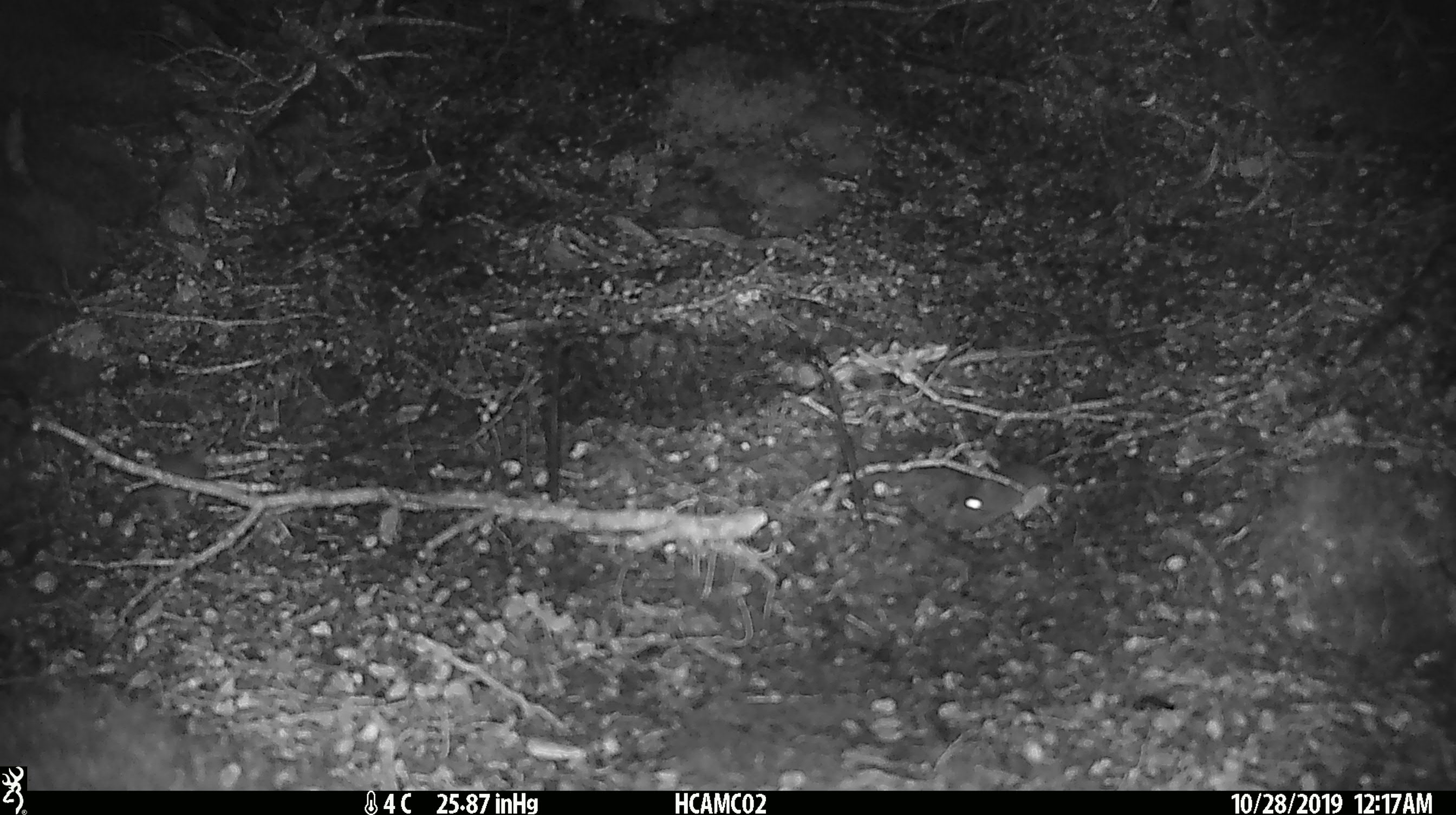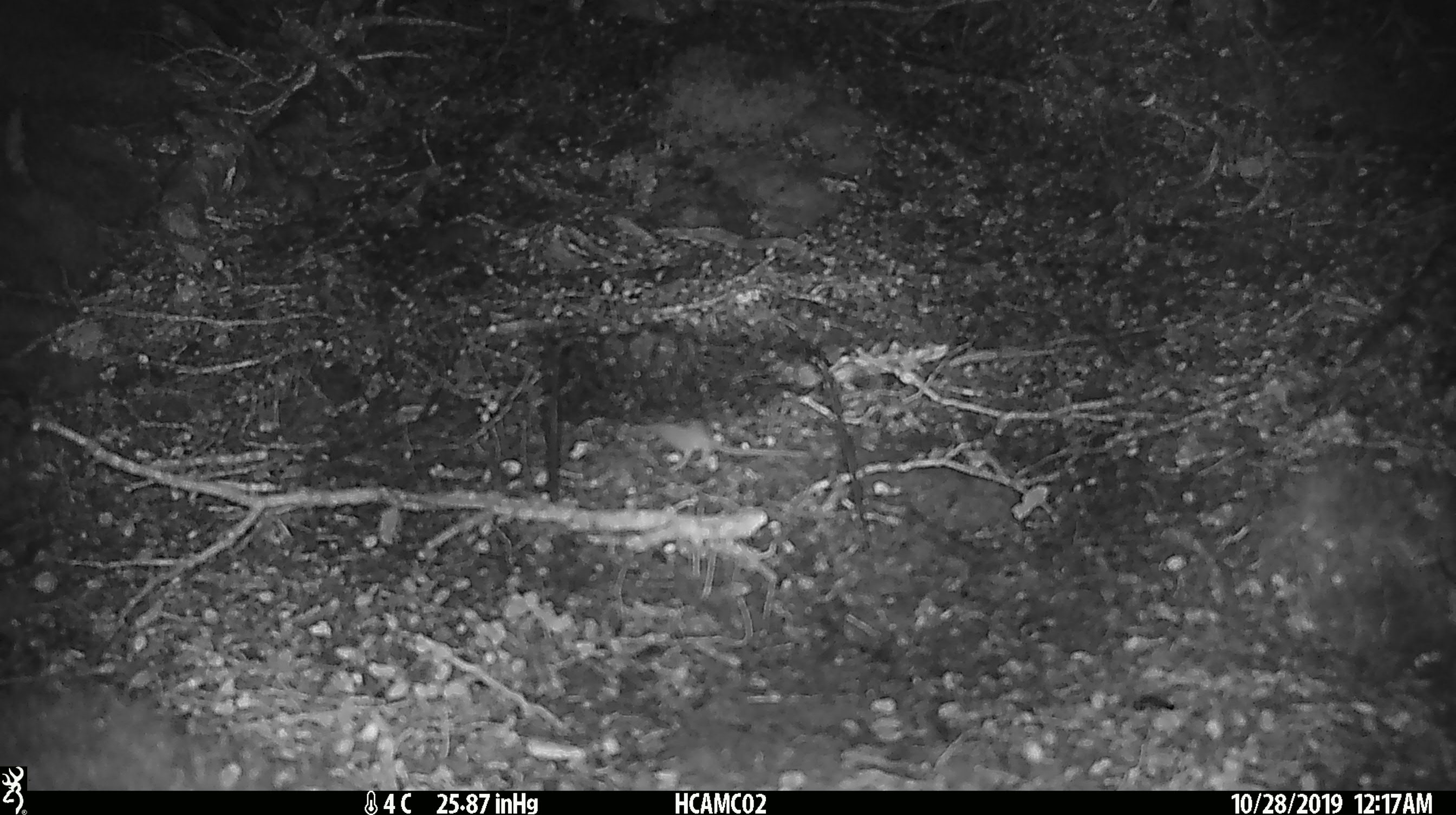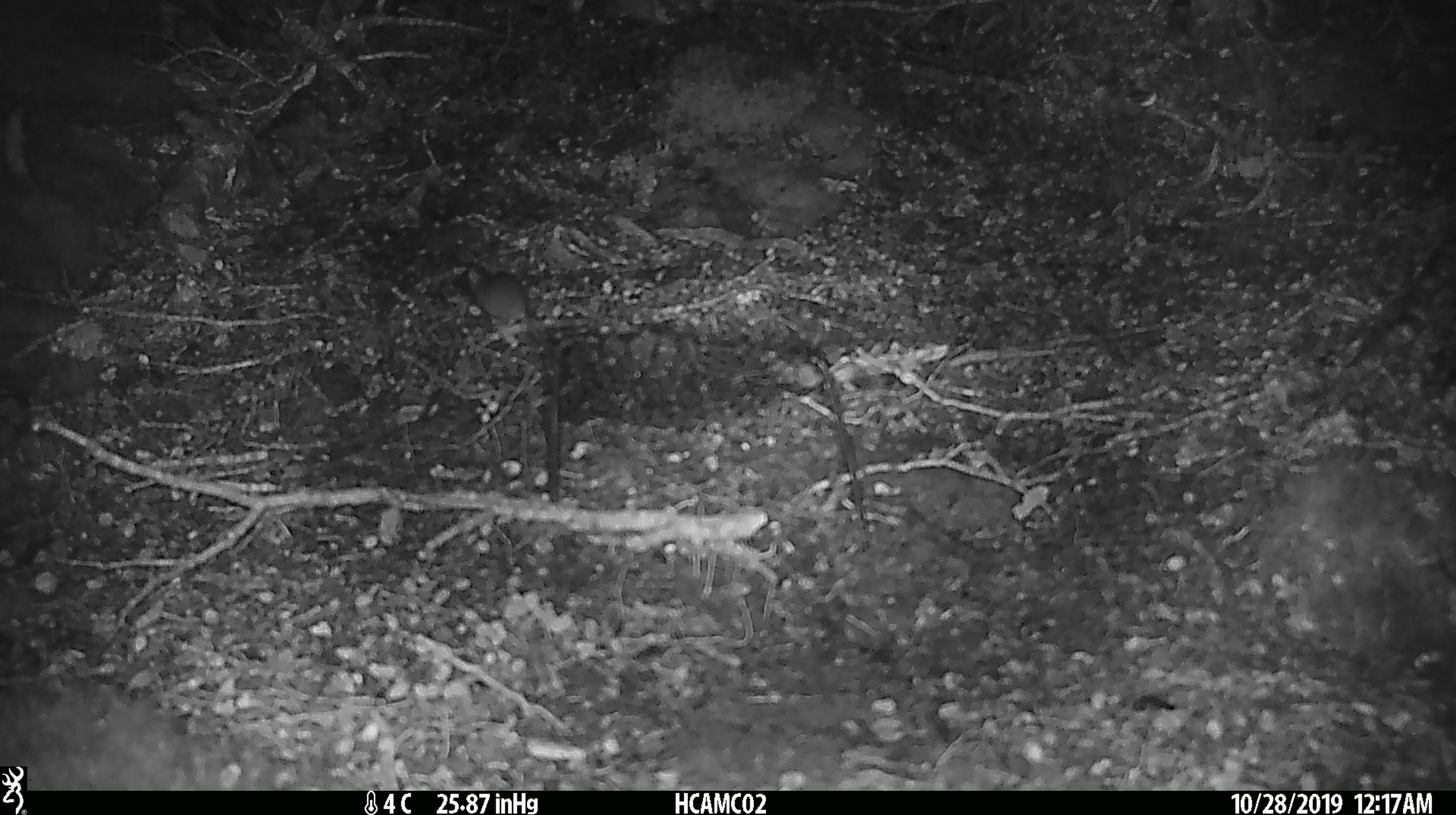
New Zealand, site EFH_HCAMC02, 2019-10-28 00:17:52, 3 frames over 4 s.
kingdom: Animalia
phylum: Chordata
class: Mammalia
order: Rodentia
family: Muridae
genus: Mus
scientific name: Mus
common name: mouse